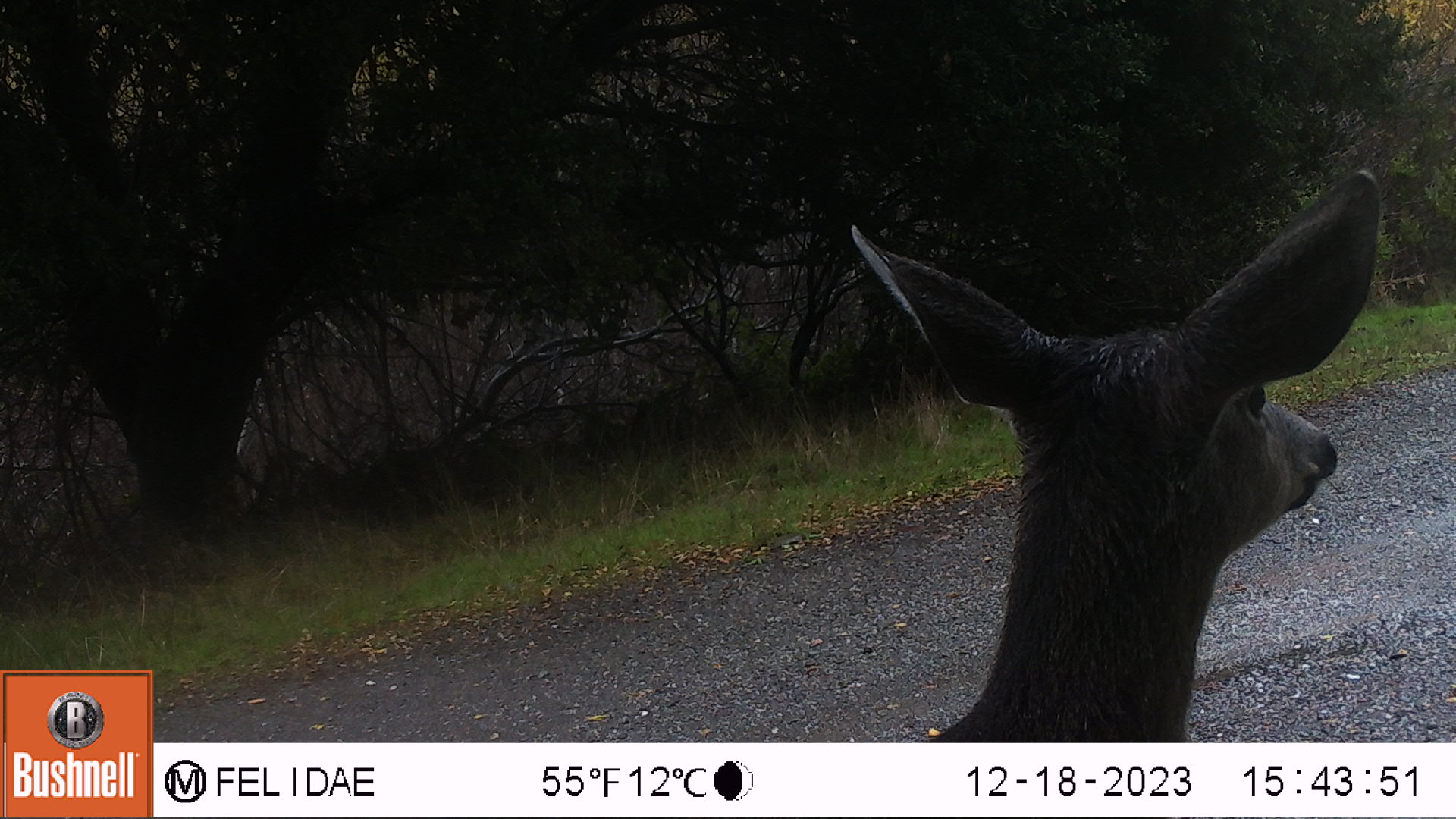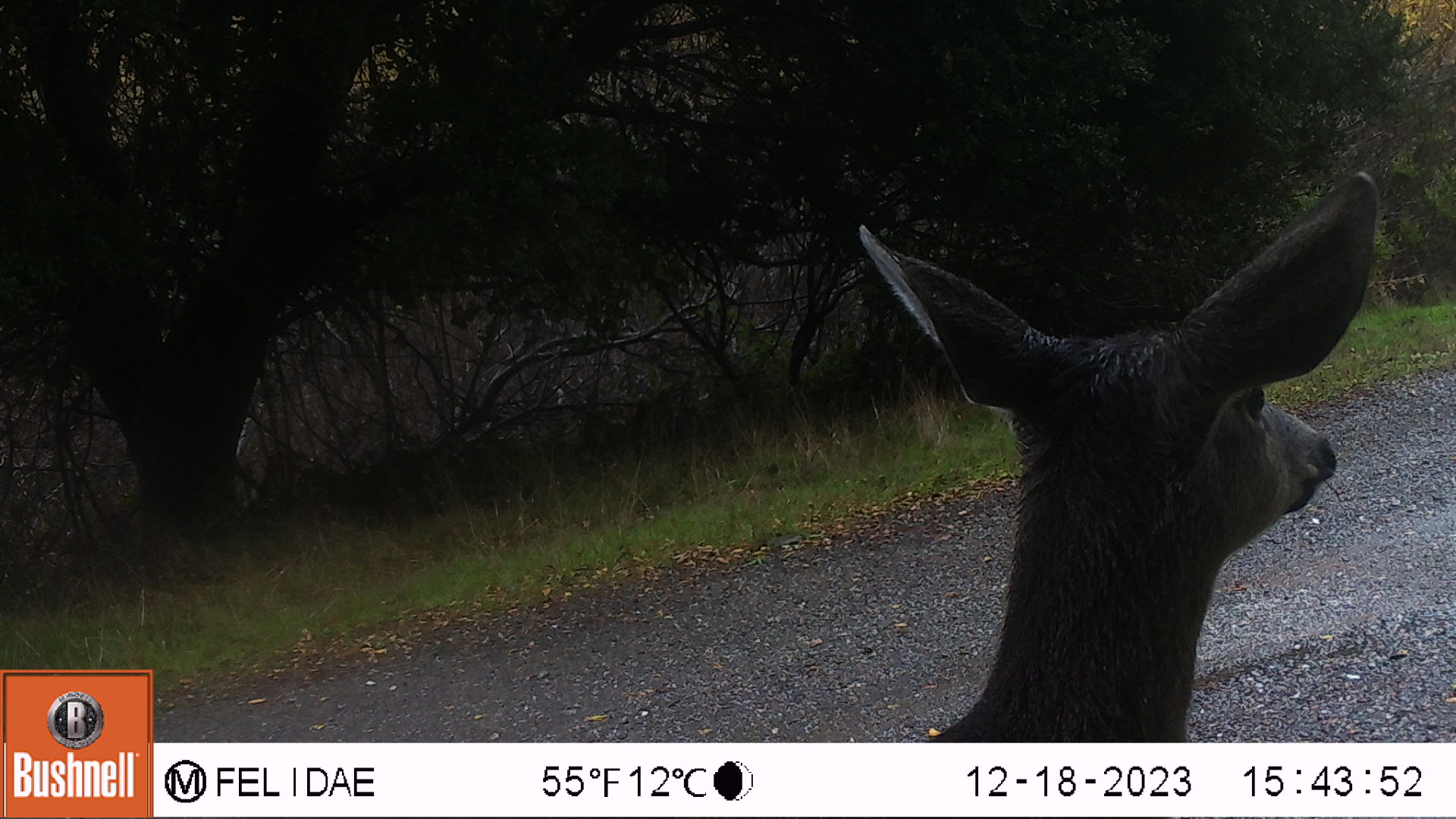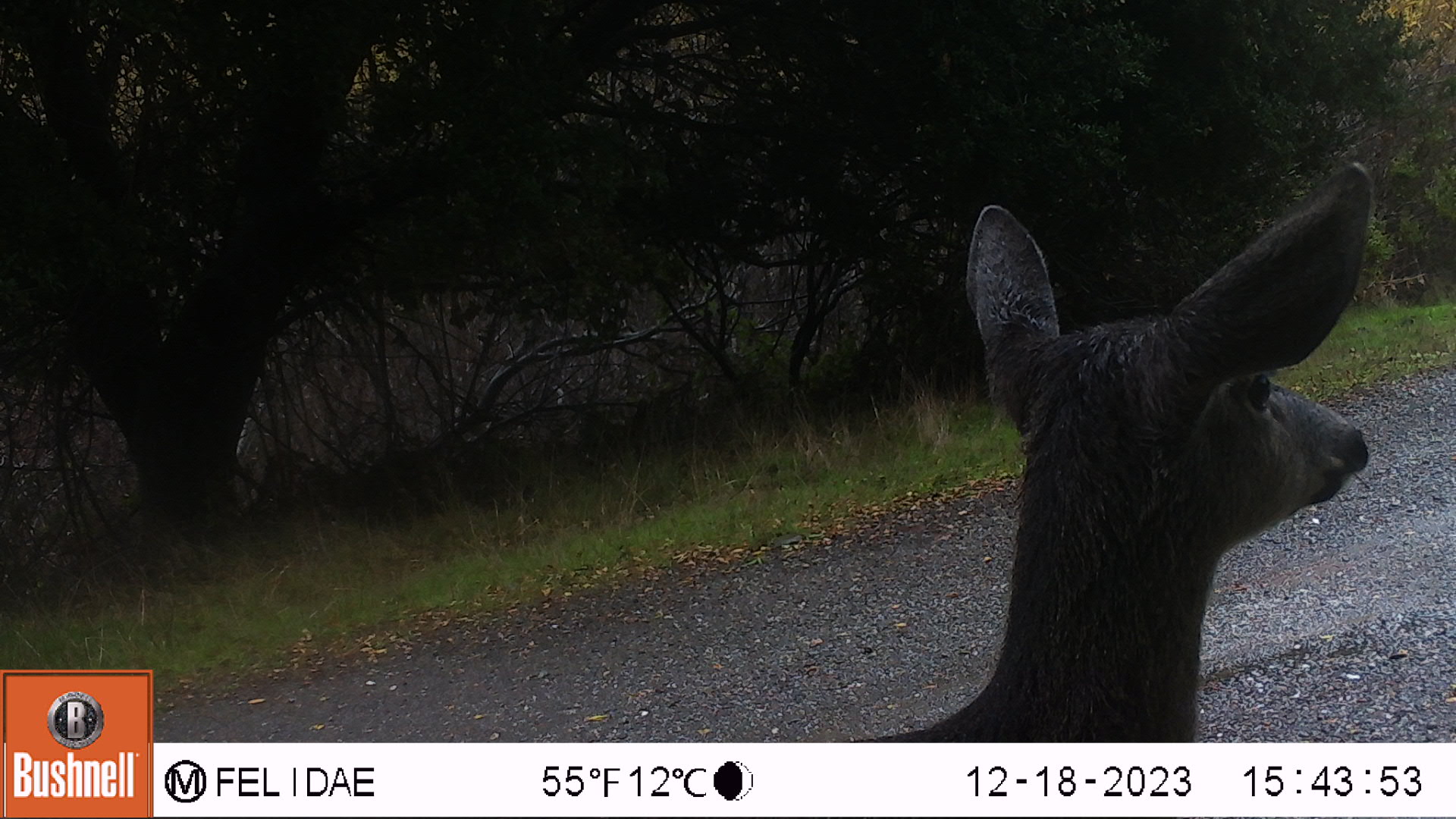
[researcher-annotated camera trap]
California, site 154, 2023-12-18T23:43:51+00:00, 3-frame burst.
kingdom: Animalia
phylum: Chordata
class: Mammalia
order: Artiodactyla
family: Cervidae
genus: Odocoileus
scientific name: Odocoileus hemionus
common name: mule deer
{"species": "mule deer (Odocoileus hemionus)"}